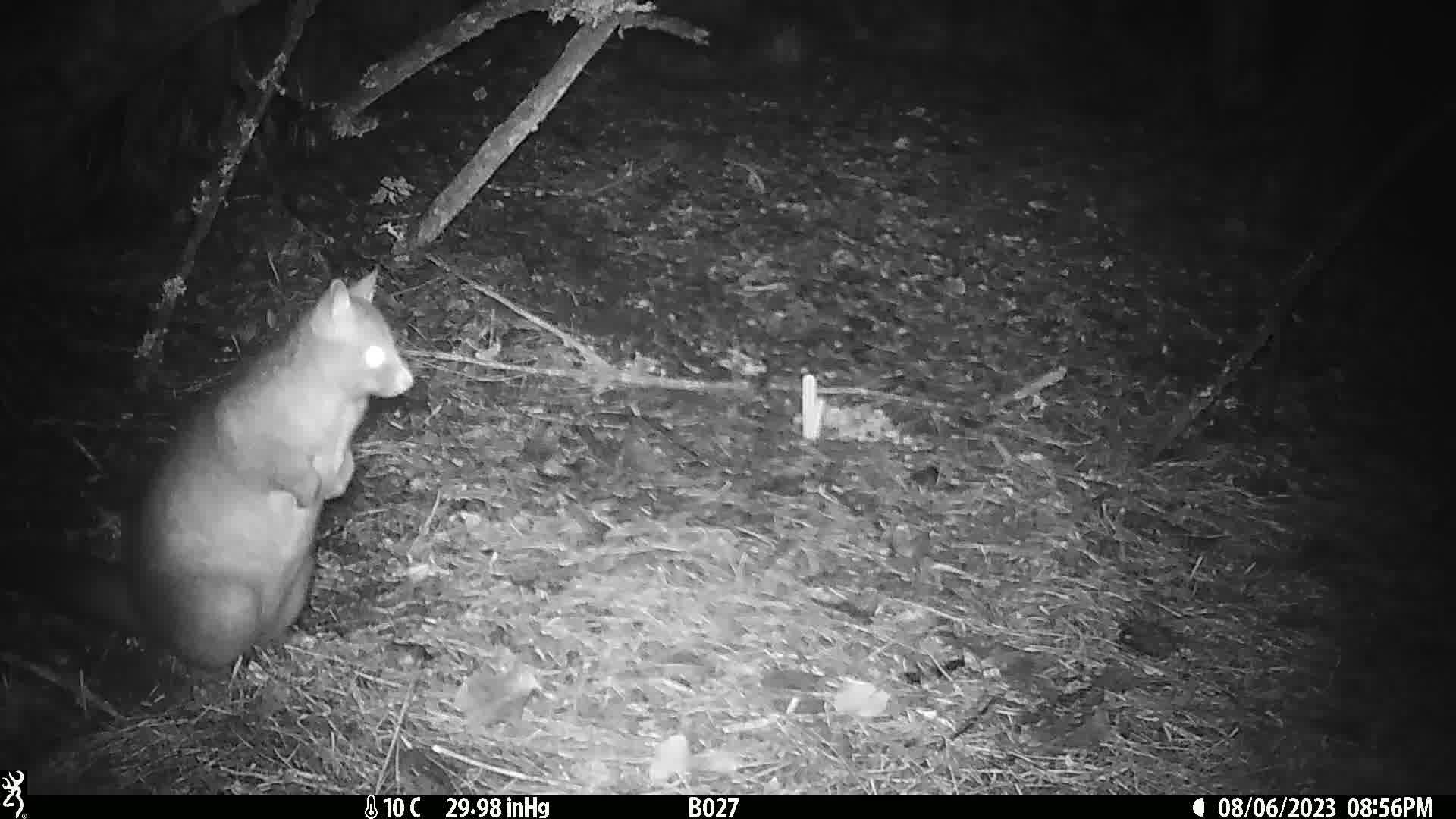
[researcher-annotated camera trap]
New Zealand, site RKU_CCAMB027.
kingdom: Animalia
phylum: Chordata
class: Mammalia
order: Diprotodontia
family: Phalangeridae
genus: Trichosurus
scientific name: Trichosurus vulpecula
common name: common brushtail possum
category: possum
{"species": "possum (common brushtail possum) (Trichosurus vulpecula)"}